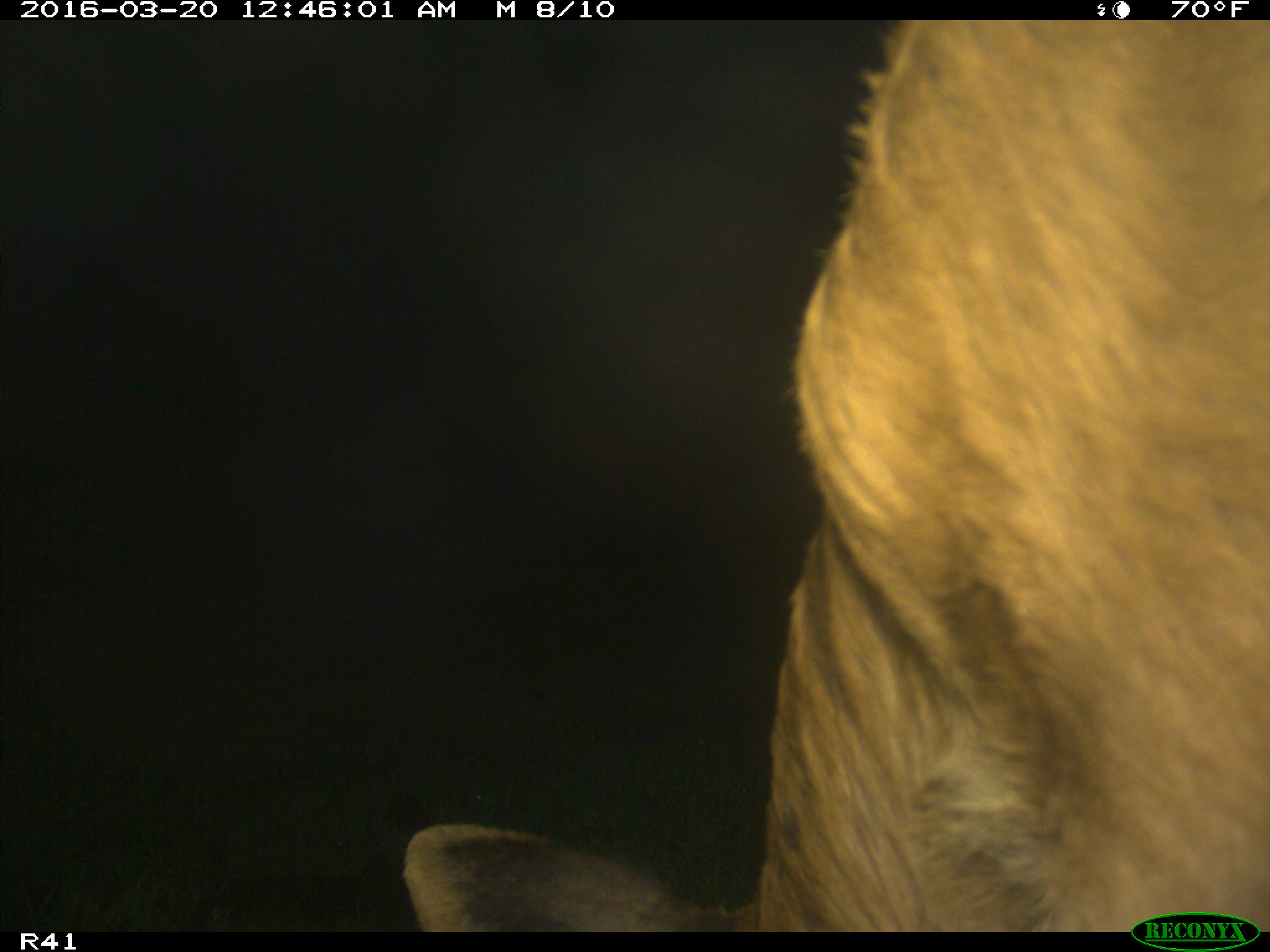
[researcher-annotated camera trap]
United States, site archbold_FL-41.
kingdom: Animalia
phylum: Chordata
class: Mammalia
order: Artiodactyla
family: Bovidae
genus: Bos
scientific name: Bos taurus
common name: domestic cow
Bos taurus (domestic cow).